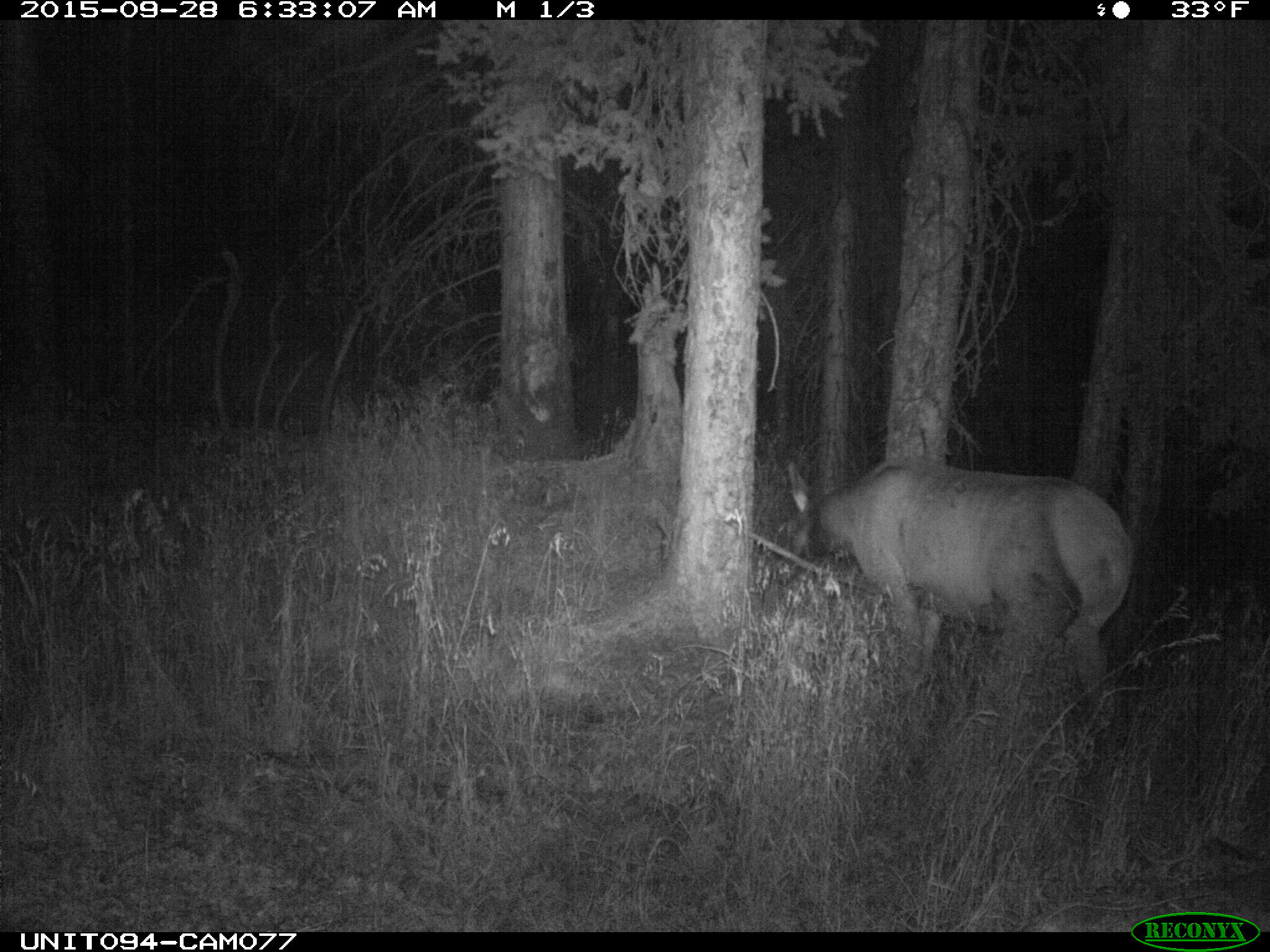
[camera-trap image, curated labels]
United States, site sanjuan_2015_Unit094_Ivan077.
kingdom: Animalia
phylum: Chordata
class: Mammalia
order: Artiodactyla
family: Cervidae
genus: Cervus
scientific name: Cervus elaphus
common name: red deer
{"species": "Cervus elaphus (red deer)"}